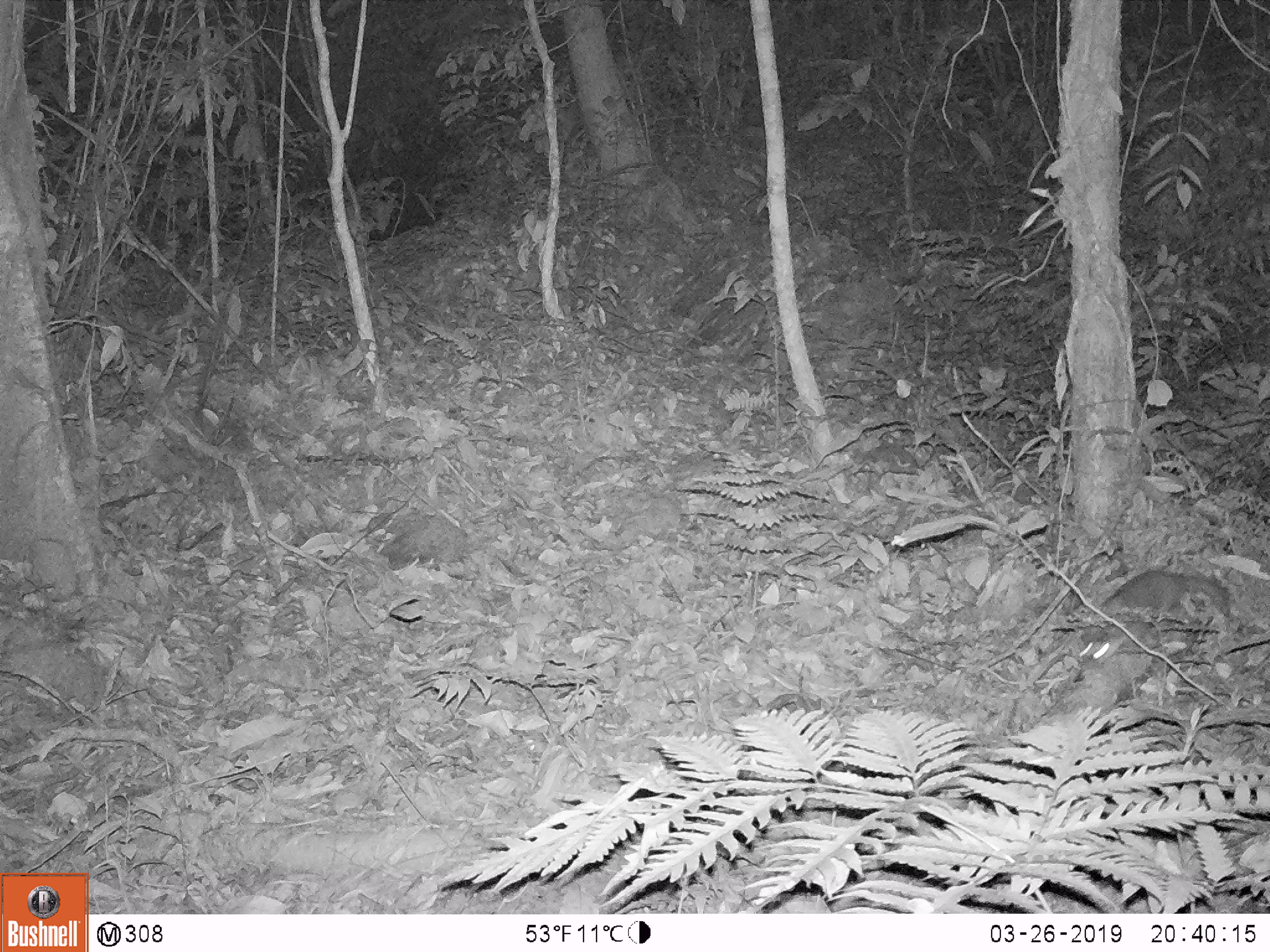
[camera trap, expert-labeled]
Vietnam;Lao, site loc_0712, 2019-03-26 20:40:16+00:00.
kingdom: Animalia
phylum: Chordata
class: Mammalia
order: Carnivora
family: Mustelidae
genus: Melogale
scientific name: Melogale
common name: ferret badger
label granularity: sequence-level